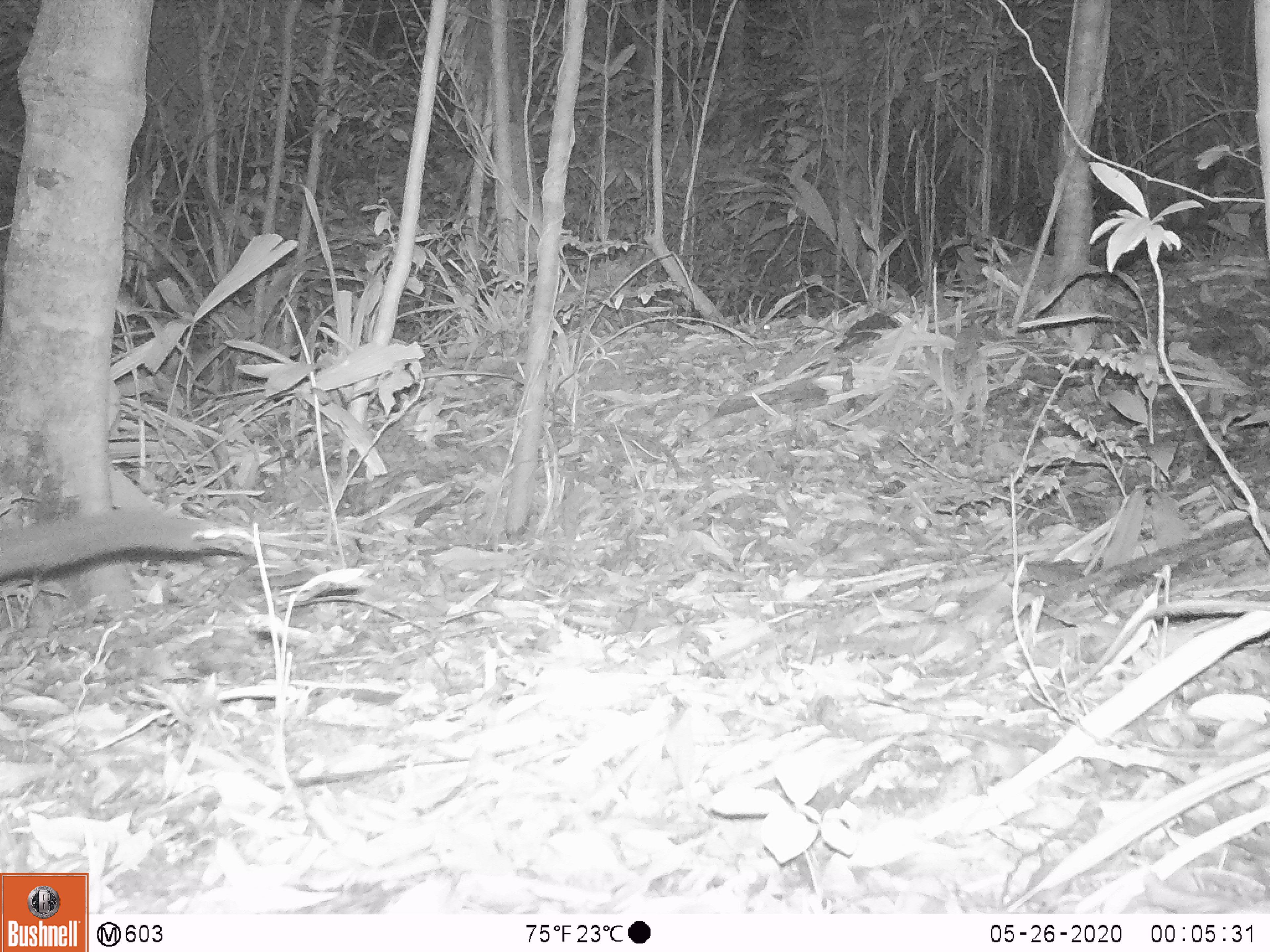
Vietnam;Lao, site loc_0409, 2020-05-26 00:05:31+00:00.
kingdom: Animalia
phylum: Chordata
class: Mammalia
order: Carnivora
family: Viverridae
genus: Paradoxurus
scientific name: Paradoxurus hermaphroditus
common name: common palm civet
Common palm civet (Paradoxurus hermaphroditus). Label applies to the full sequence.